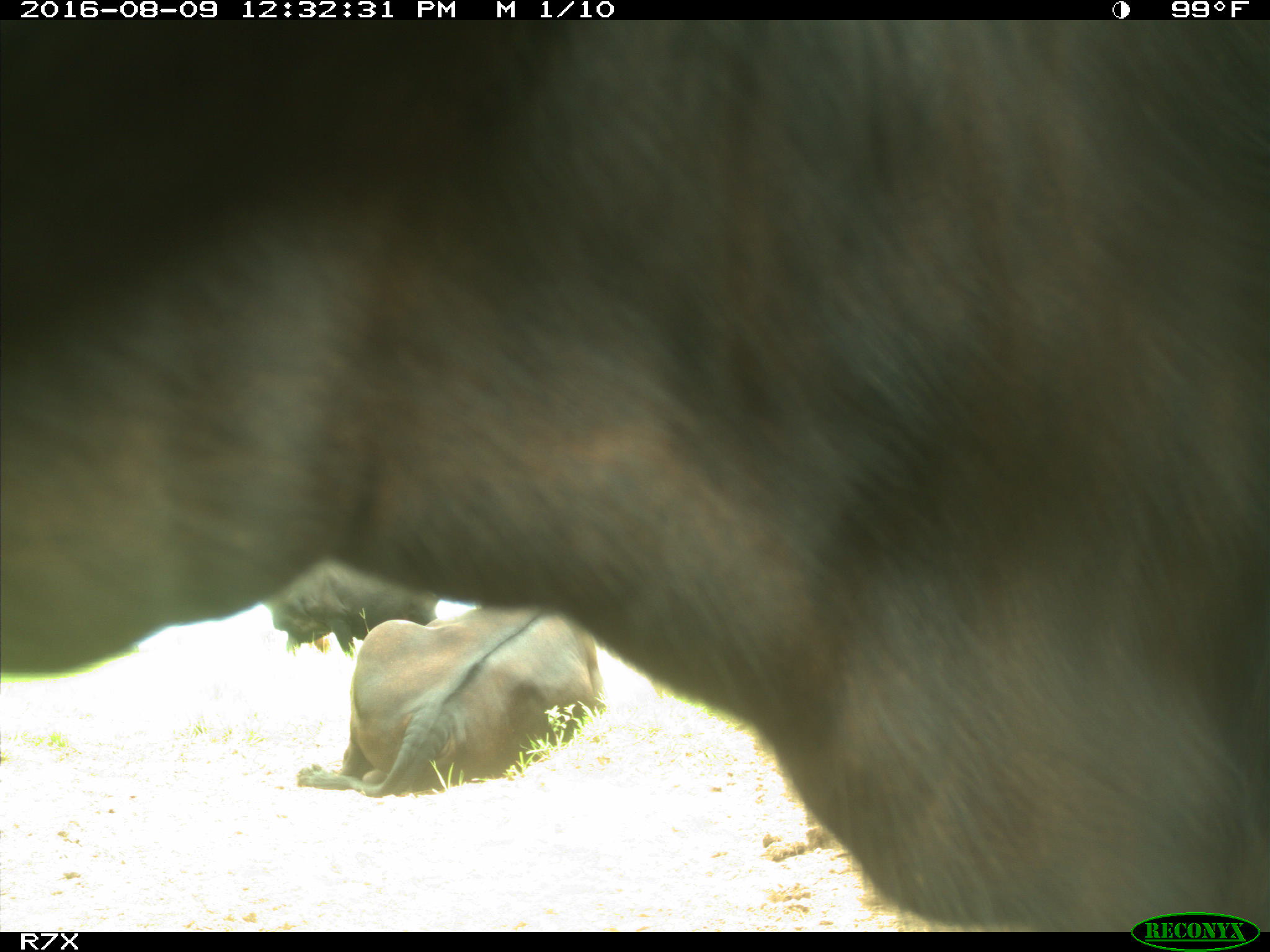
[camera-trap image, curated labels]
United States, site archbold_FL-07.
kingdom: Animalia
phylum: Chordata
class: Mammalia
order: Artiodactyla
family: Bovidae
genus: Bos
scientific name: Bos taurus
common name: domestic cow